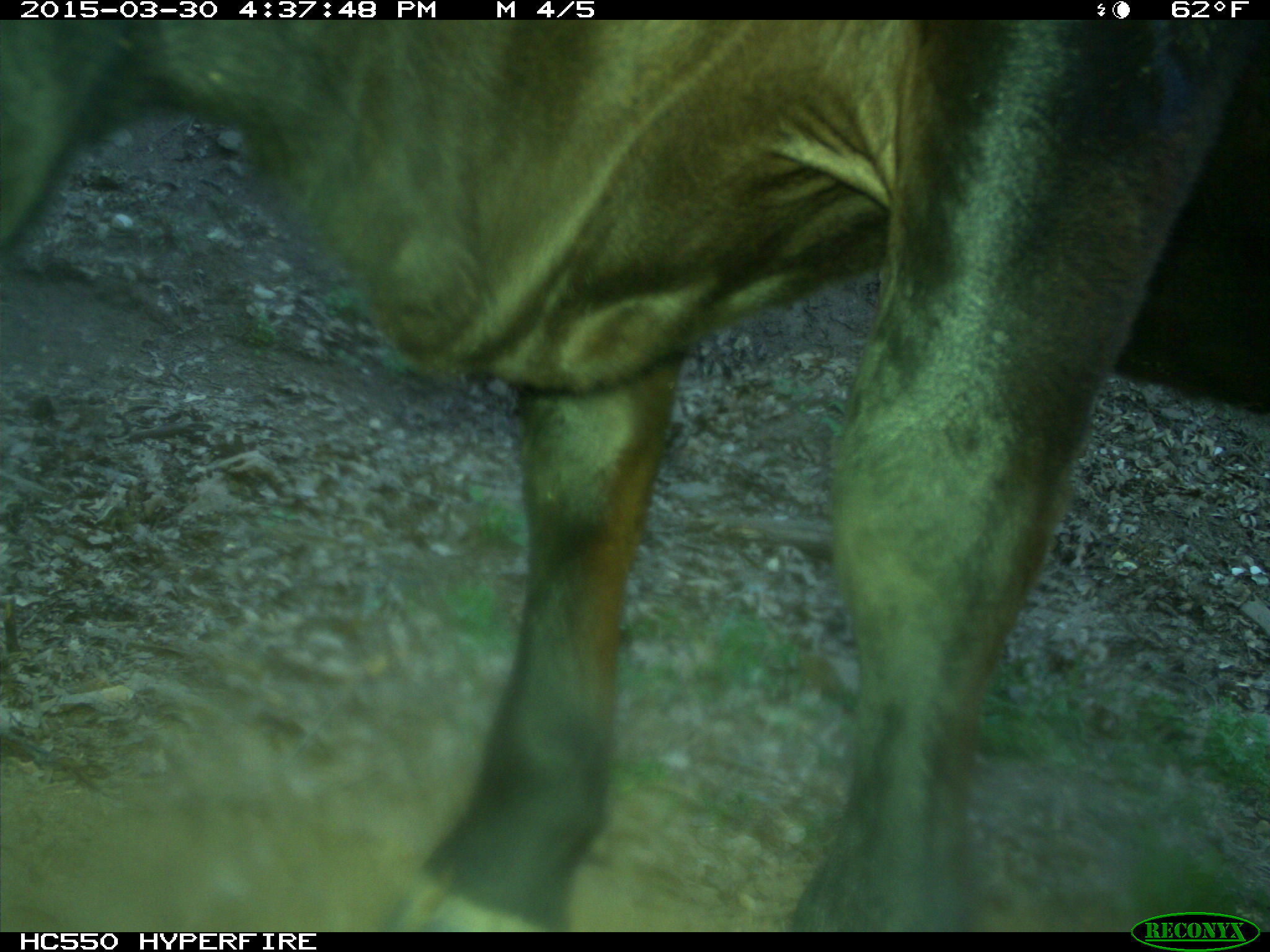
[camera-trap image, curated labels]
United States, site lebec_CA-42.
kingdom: Animalia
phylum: Chordata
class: Mammalia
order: Artiodactyla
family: Bovidae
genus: Bos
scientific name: Bos taurus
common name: domestic cow